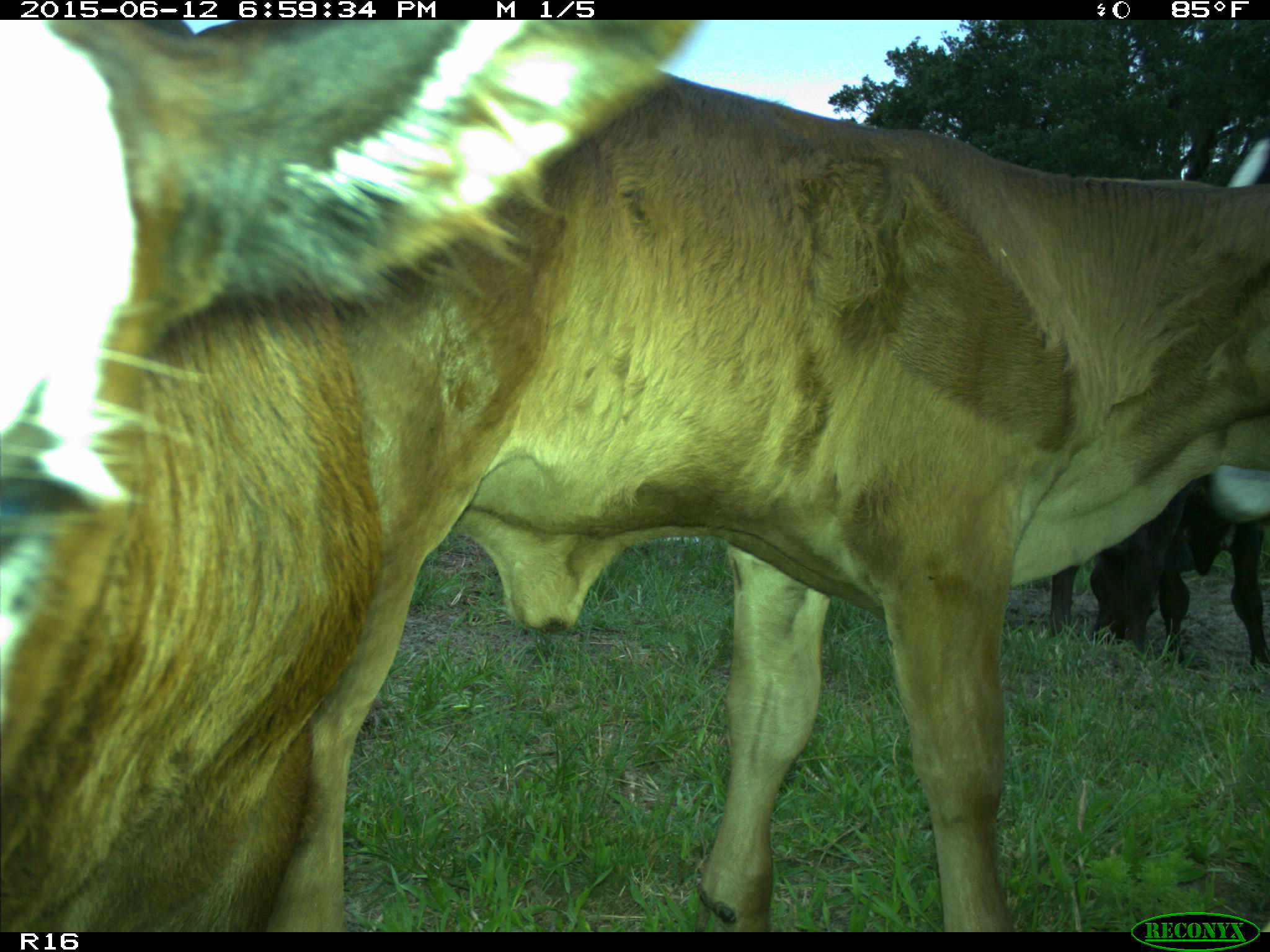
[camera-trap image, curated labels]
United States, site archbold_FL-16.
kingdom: Animalia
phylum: Chordata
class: Mammalia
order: Artiodactyla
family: Bovidae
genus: Bos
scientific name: Bos taurus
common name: domestic cow